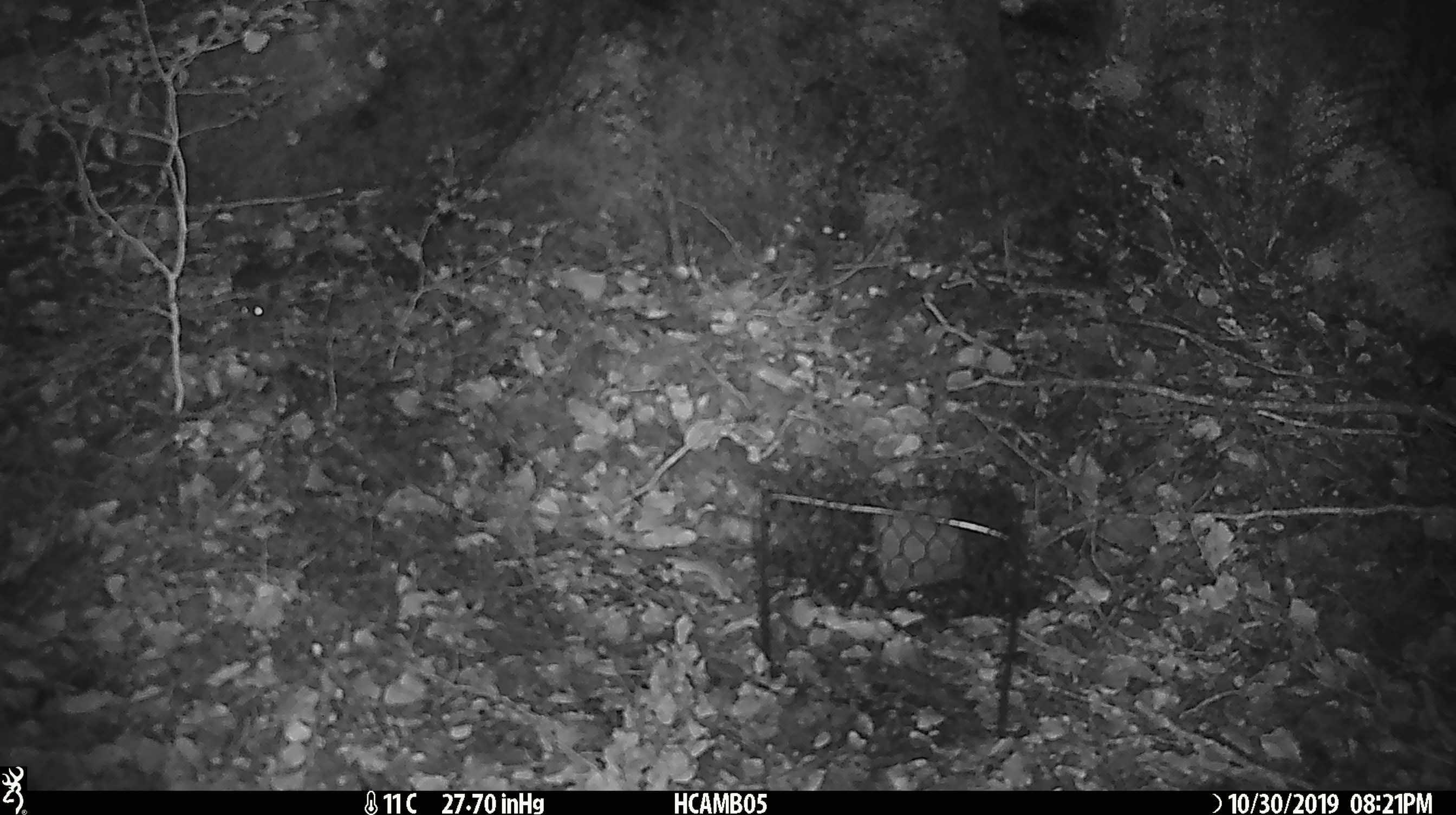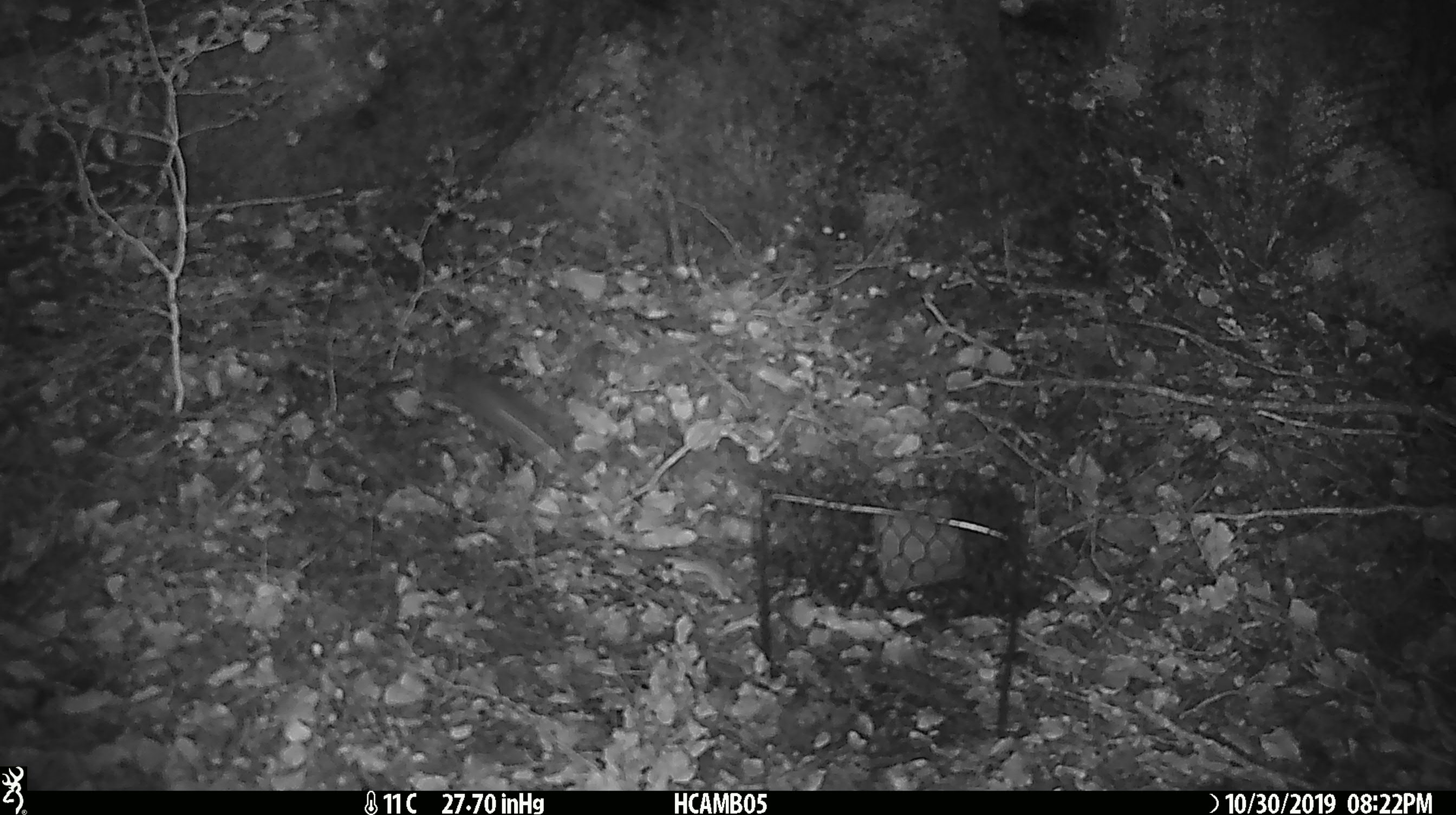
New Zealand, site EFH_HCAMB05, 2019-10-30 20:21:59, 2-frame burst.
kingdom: Animalia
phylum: Chordata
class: Mammalia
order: Rodentia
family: Muridae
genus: Mus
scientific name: Mus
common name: mouse